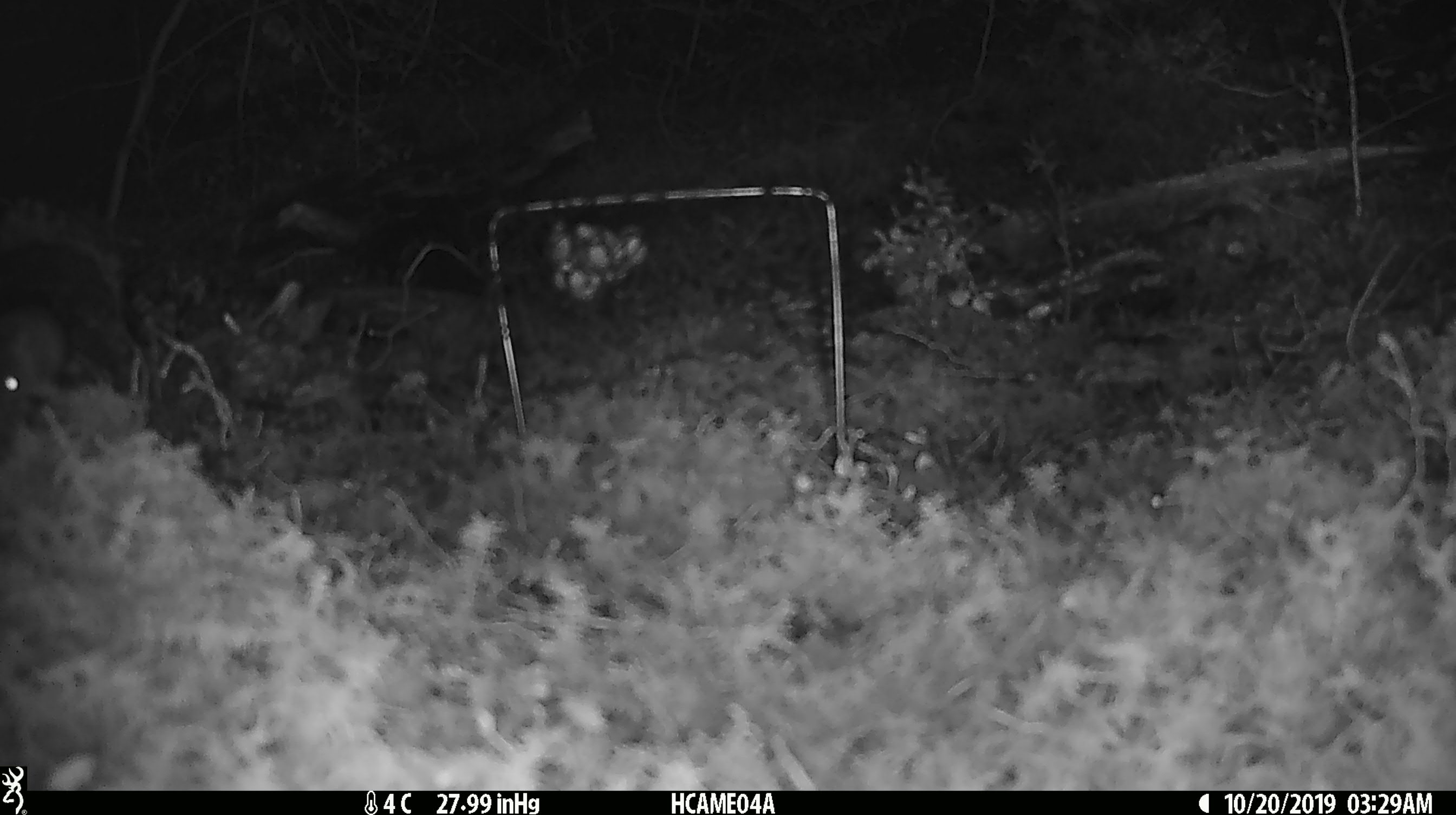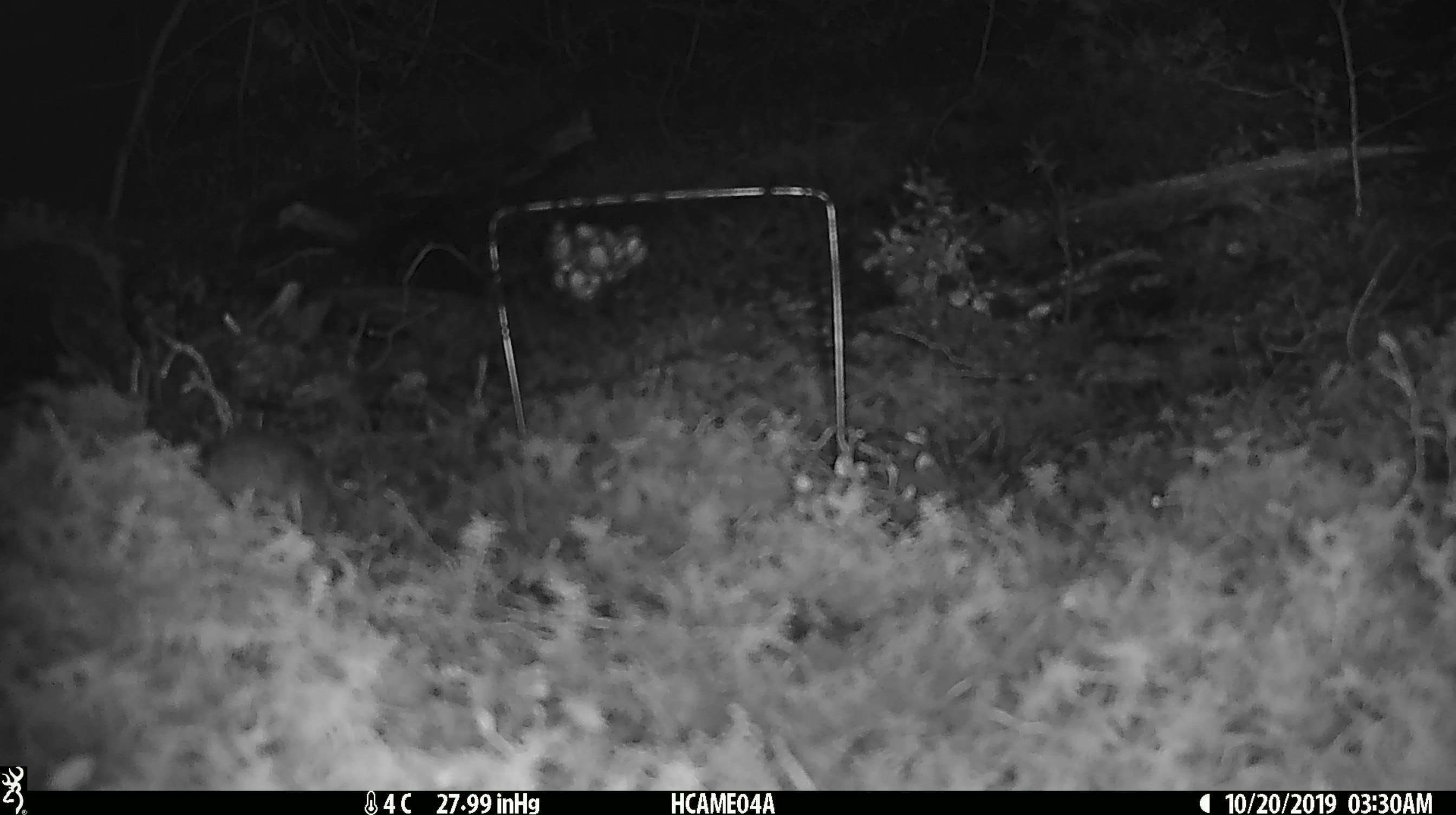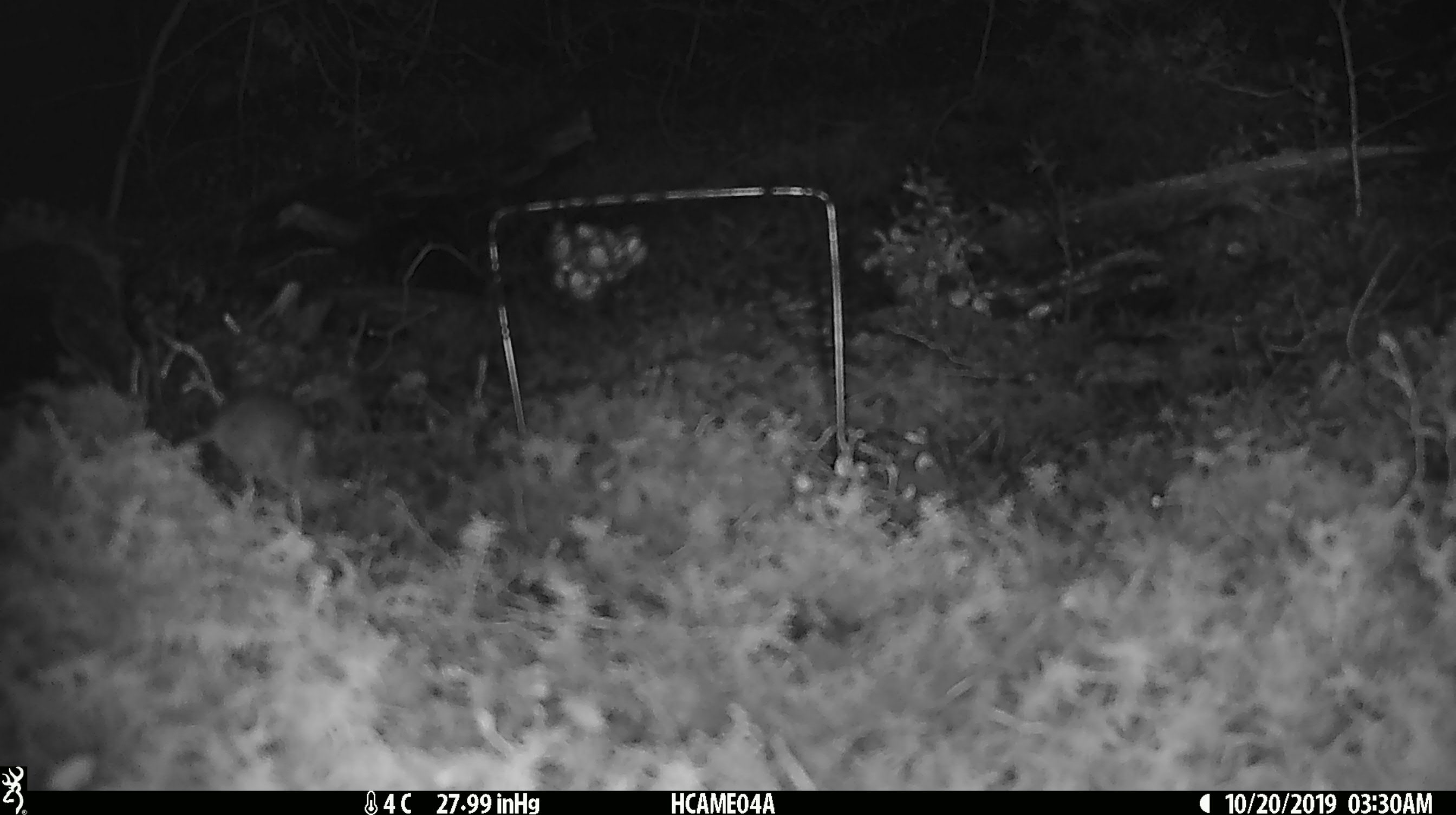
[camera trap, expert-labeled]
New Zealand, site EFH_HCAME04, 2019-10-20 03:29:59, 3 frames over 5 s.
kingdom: Animalia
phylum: Chordata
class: Mammalia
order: Rodentia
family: Muridae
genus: Mus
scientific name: Mus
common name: mouse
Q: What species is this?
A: Mouse (Mus).